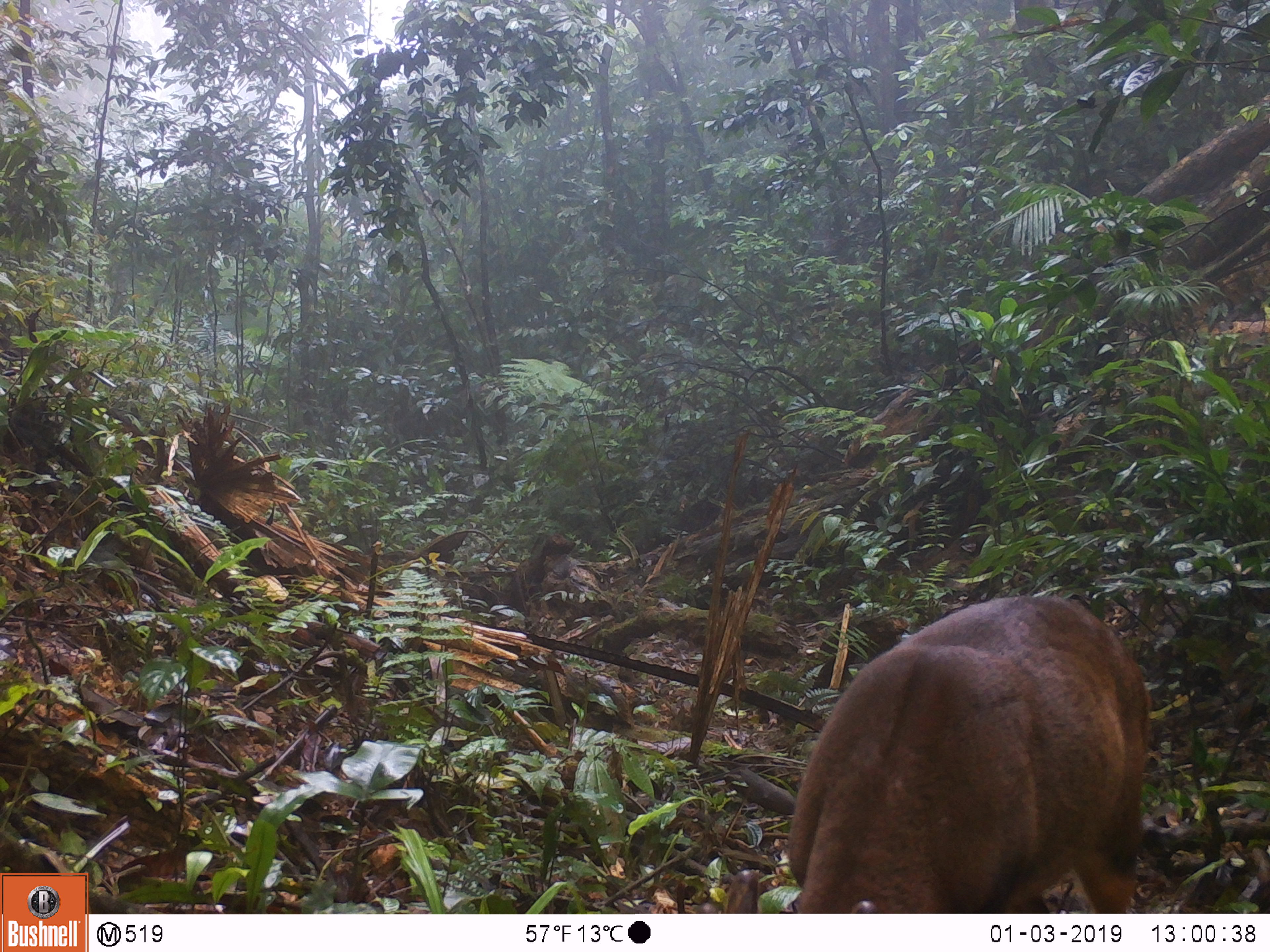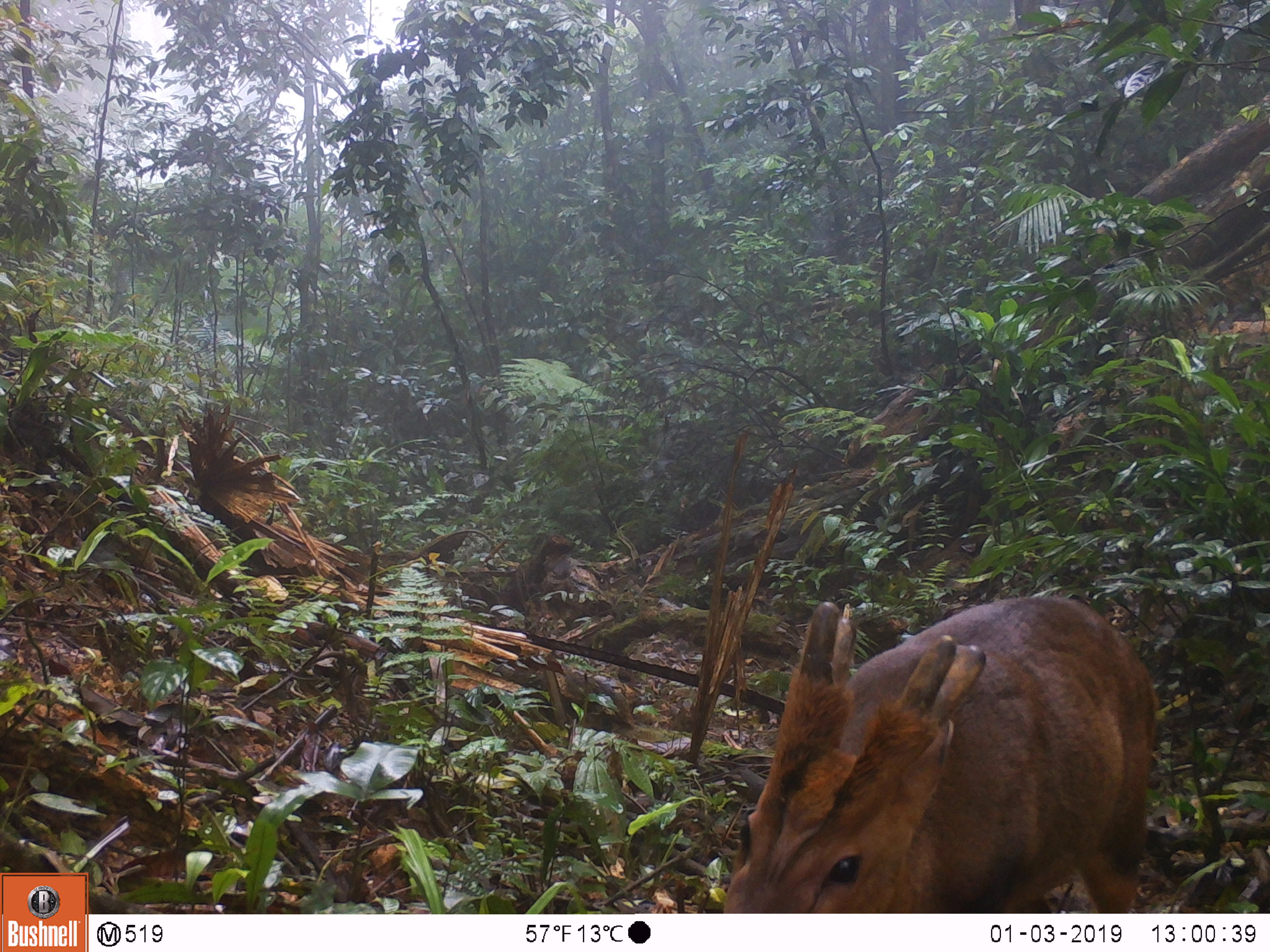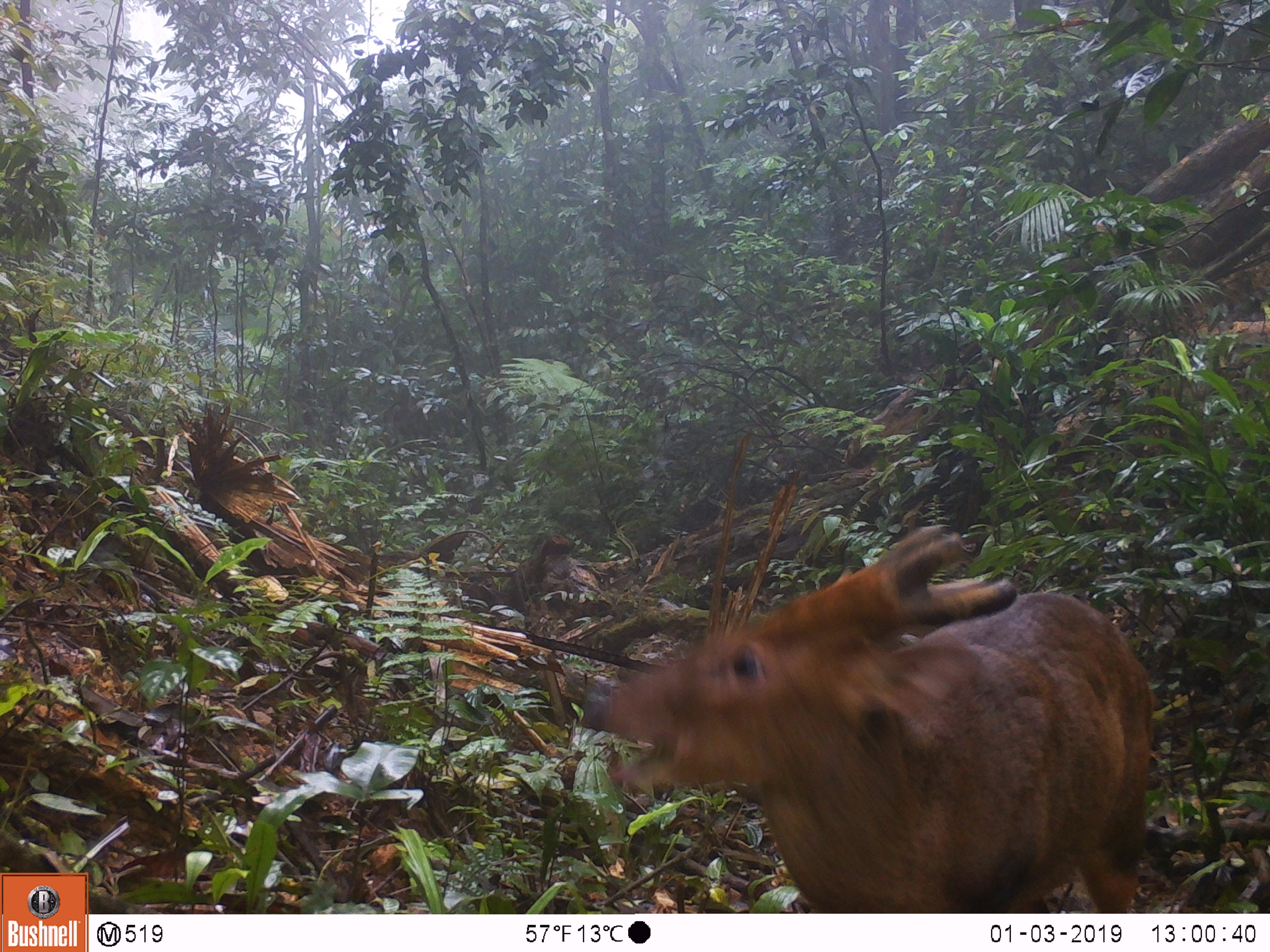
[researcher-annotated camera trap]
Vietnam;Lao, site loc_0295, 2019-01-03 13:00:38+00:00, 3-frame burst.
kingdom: Animalia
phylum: Chordata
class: Mammalia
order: Artiodactyla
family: Cervidae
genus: Muntiacus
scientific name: Muntiacus vuquangensis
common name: large-antlered muntjac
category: large antlered muntjac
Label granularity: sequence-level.